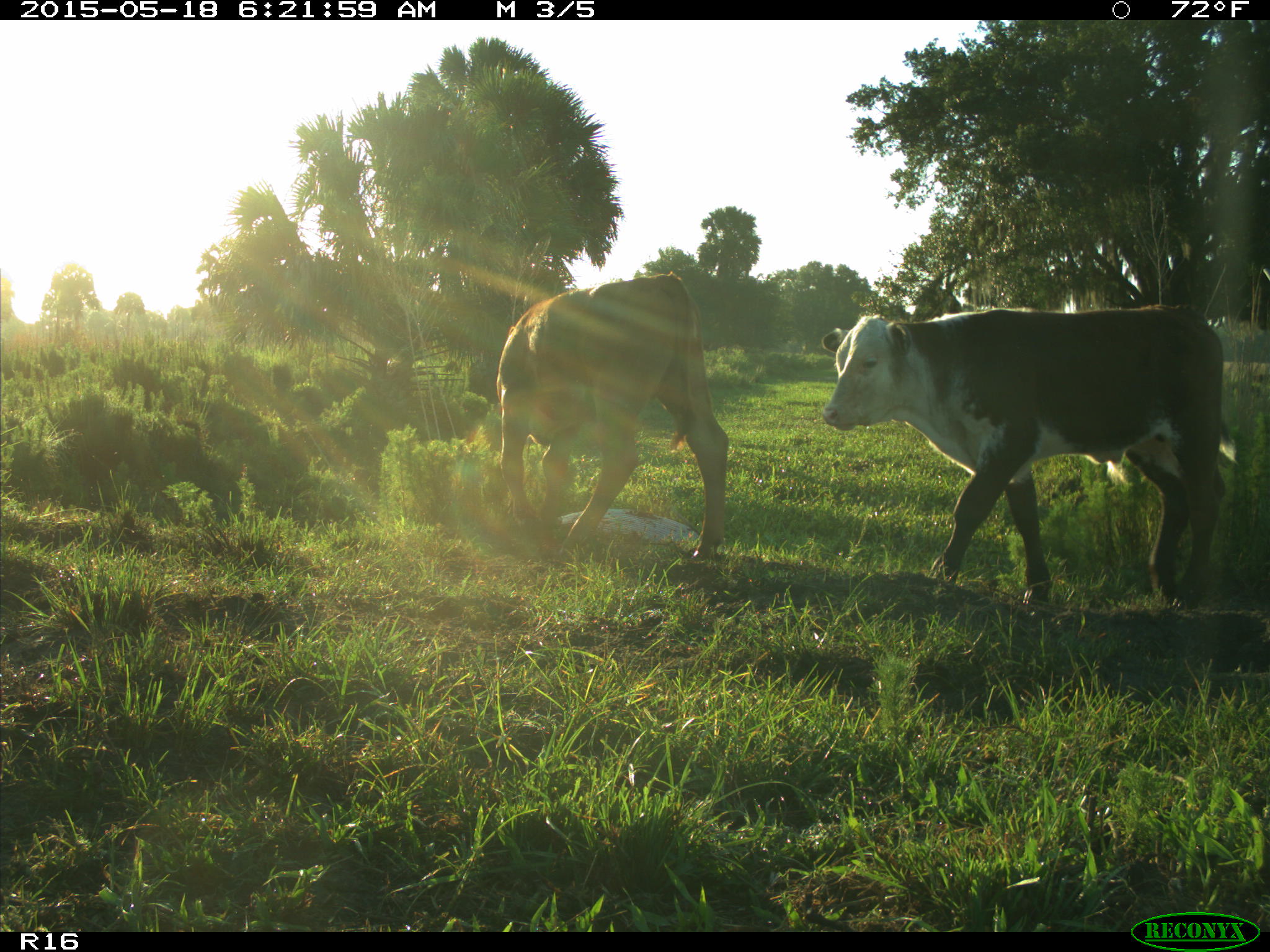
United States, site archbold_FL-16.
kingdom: Animalia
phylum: Chordata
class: Mammalia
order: Artiodactyla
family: Bovidae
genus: Bos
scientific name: Bos taurus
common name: domestic cow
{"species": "Bos taurus (domestic cow)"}